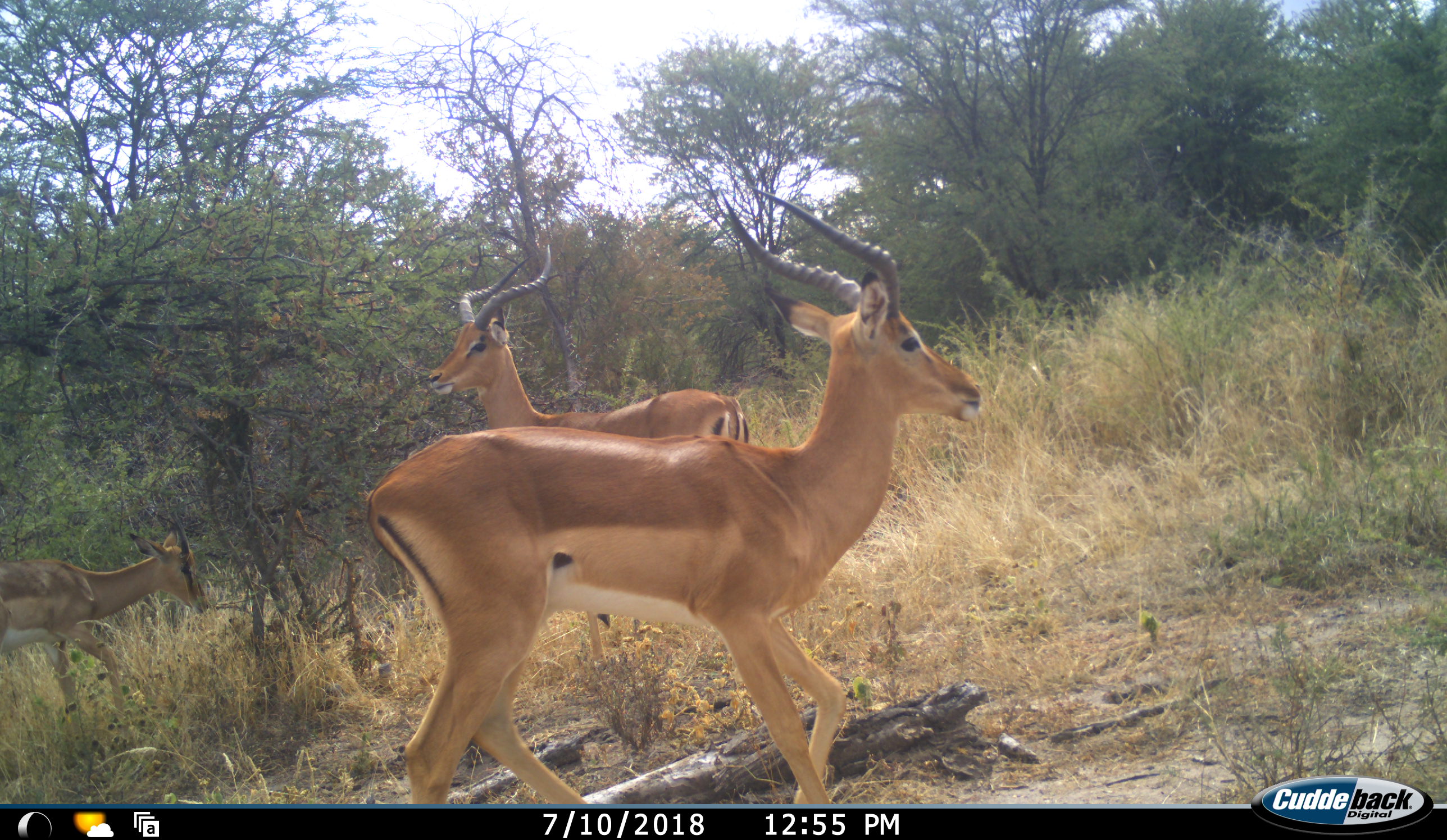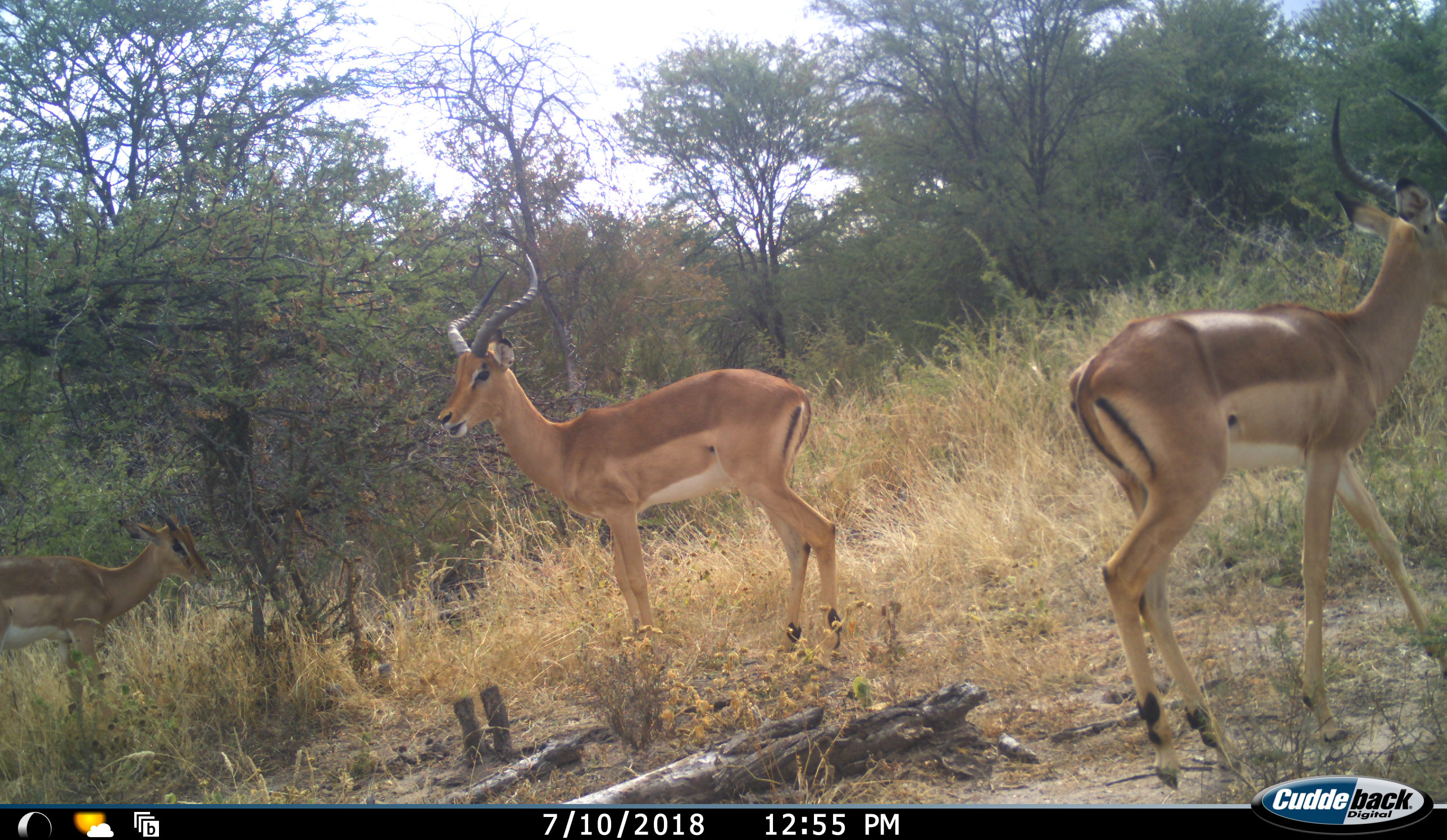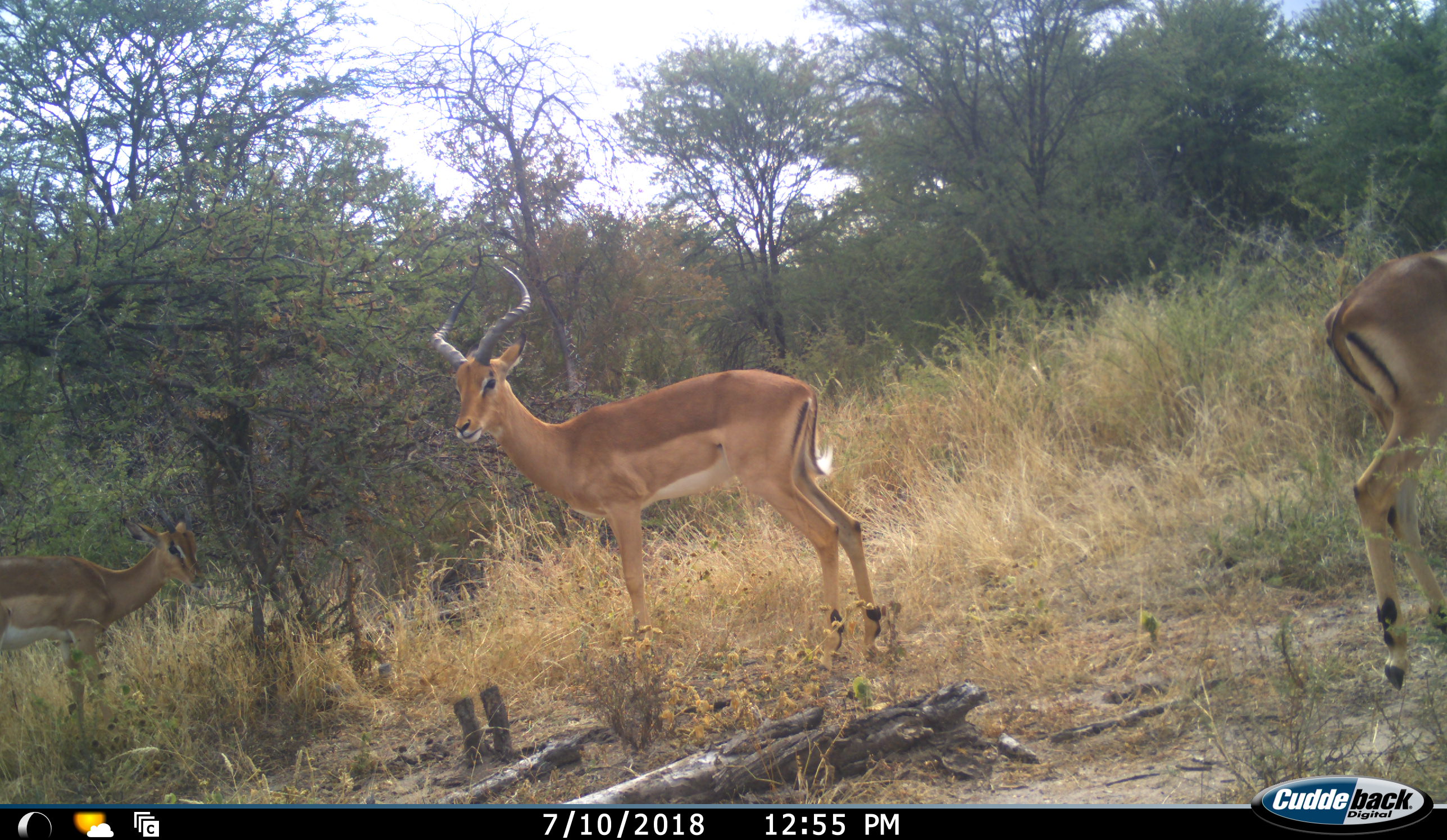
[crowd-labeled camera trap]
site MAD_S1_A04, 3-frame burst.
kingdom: Animalia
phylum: Chordata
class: Mammalia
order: Artiodactyla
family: Bovidae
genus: Aepyceros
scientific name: Aepyceros melampus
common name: impala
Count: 3.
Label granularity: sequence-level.